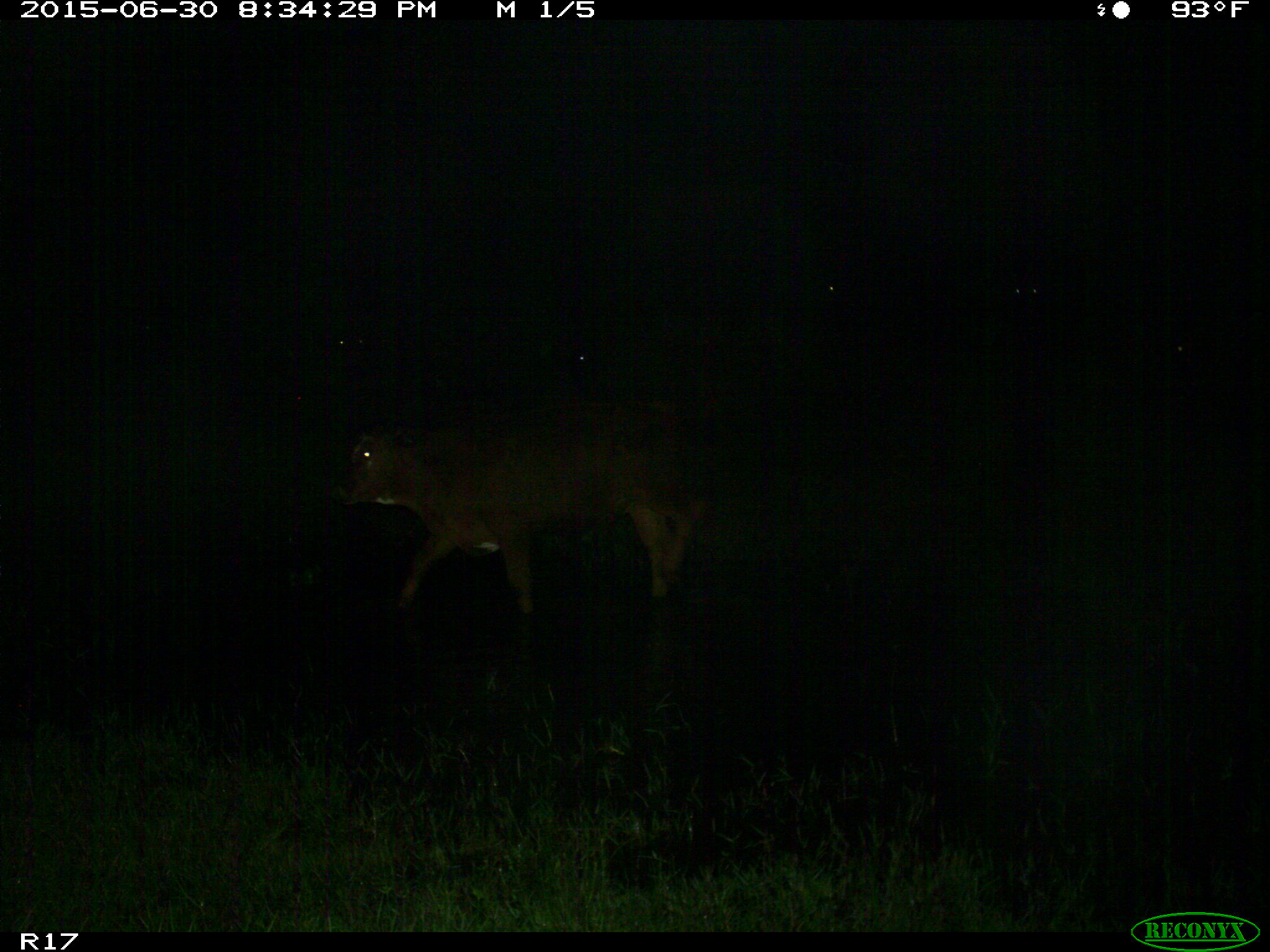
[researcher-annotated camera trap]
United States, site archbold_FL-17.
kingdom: Animalia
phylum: Chordata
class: Mammalia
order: Artiodactyla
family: Bovidae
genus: Bos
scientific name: Bos taurus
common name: domestic cow